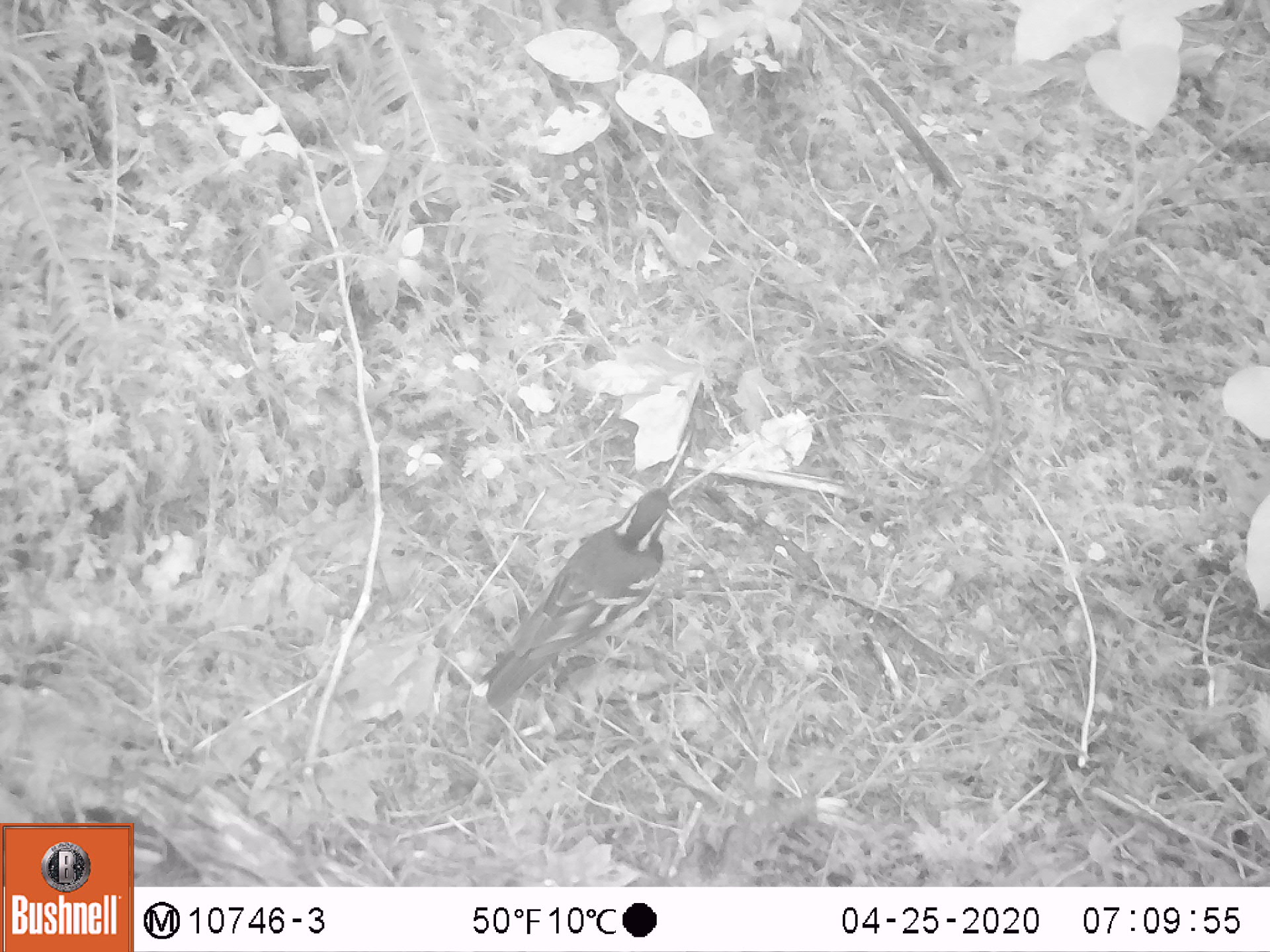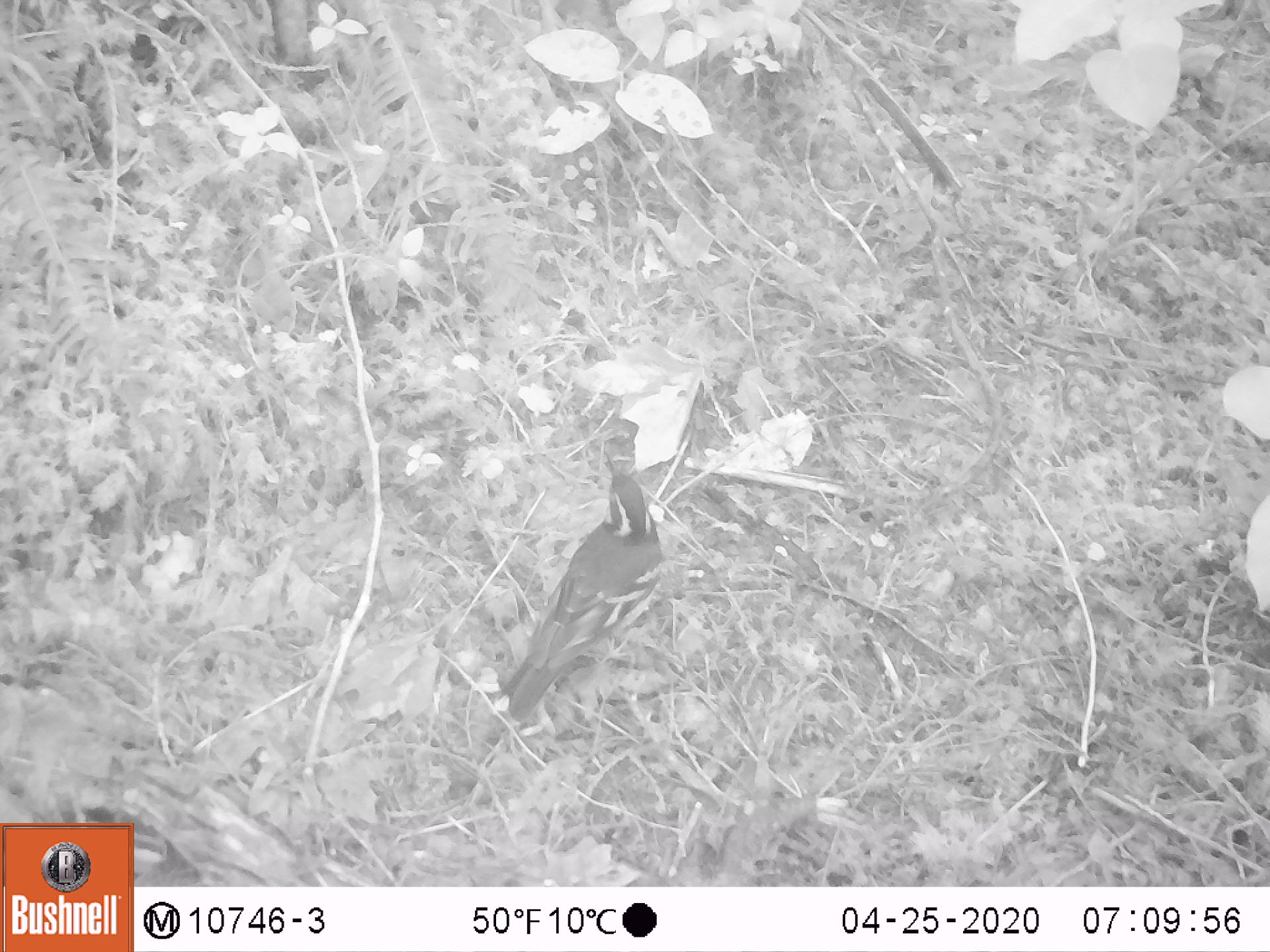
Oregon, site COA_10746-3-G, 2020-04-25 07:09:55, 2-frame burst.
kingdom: Animalia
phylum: Chordata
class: Aves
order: Passeriformes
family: Turdidae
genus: Ixoreus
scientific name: Ixoreus naevius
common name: varied thrush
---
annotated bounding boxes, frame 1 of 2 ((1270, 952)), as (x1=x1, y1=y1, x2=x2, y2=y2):
varied thrush: (x1=487, y1=477, x2=676, y2=696)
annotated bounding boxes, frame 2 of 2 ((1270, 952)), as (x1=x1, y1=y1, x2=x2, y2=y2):
varied thrush: (x1=503, y1=462, x2=674, y2=717)